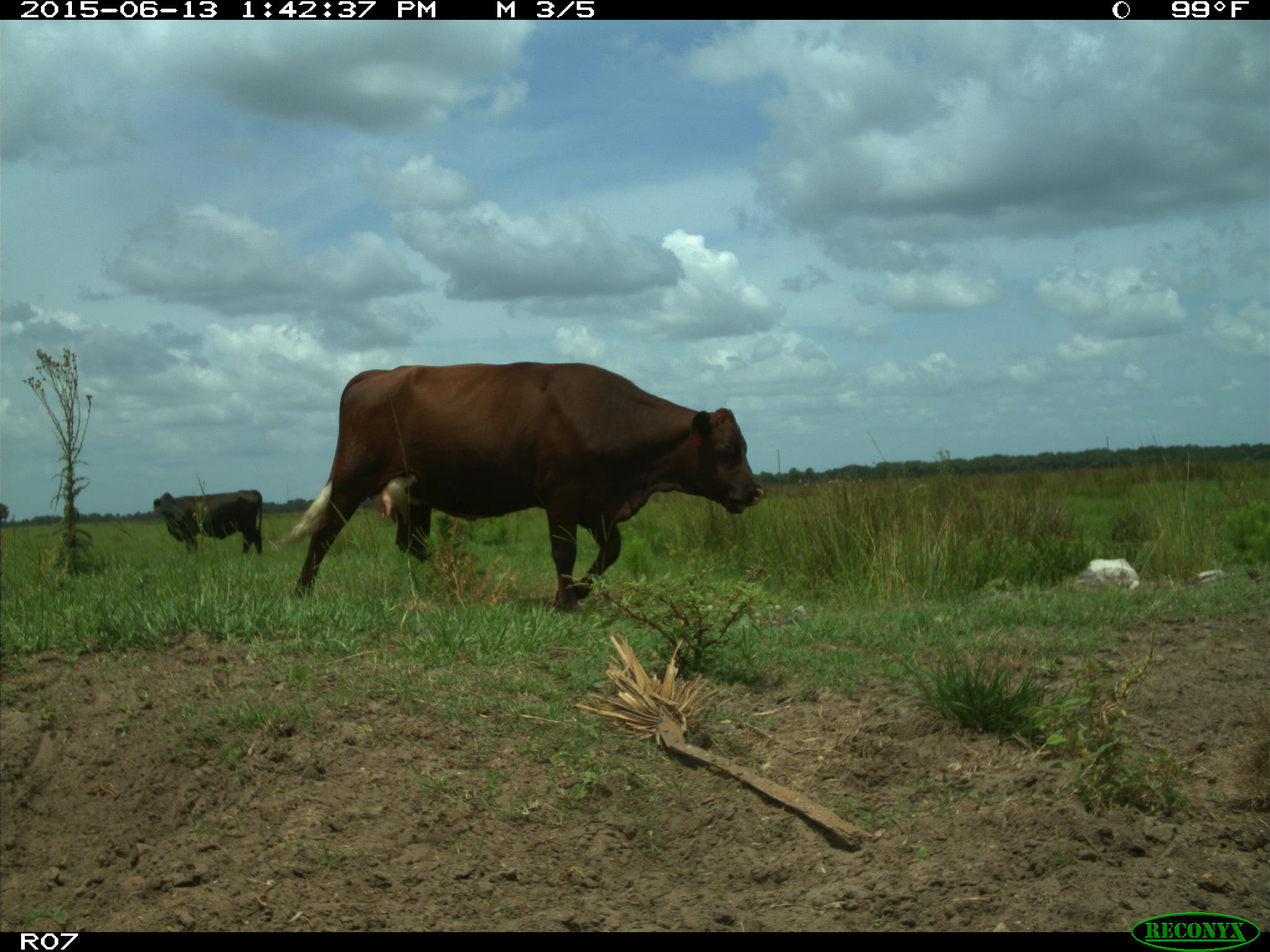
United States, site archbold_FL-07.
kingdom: Animalia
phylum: Chordata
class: Mammalia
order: Artiodactyla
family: Bovidae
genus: Bos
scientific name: Bos taurus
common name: domestic cow